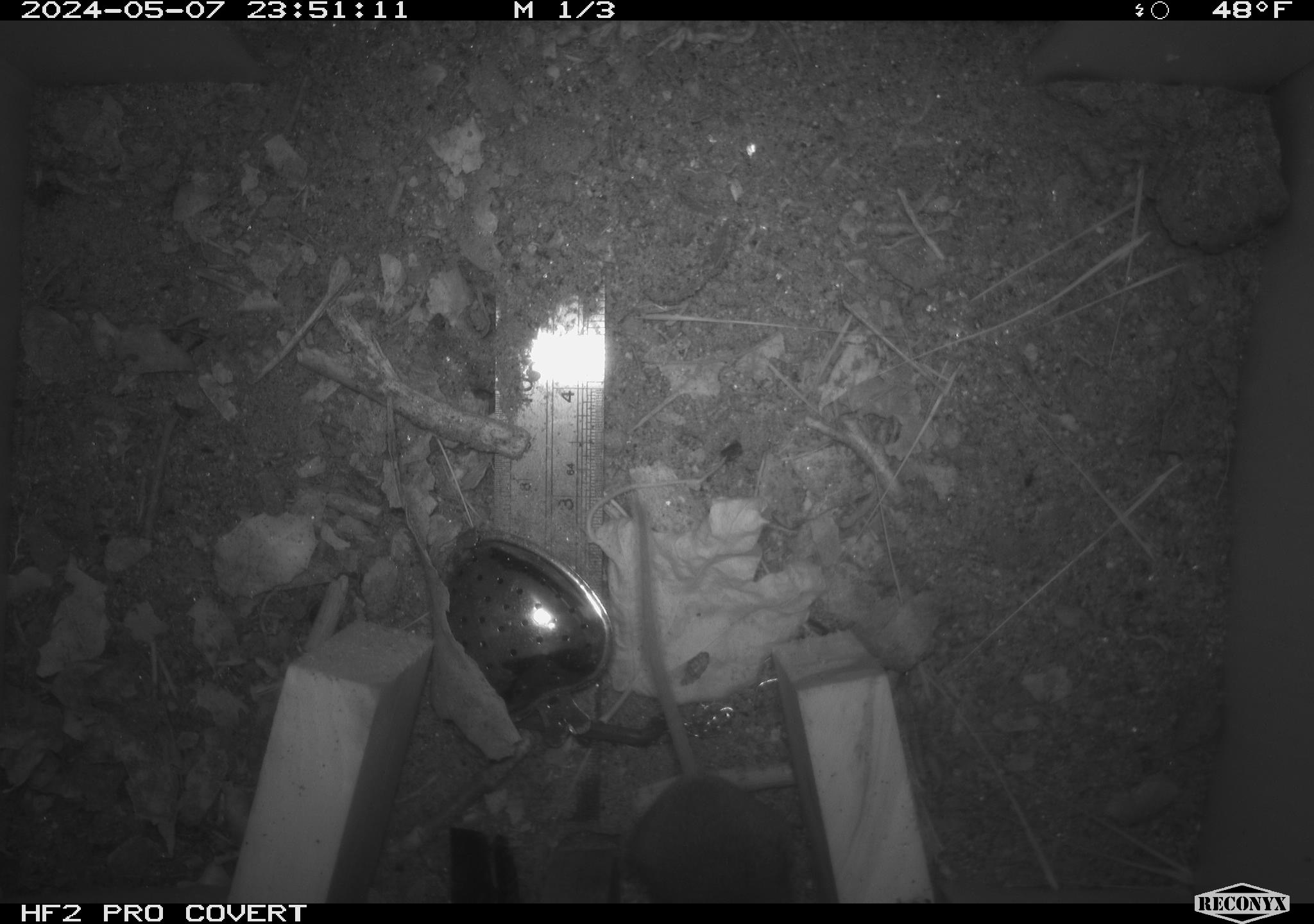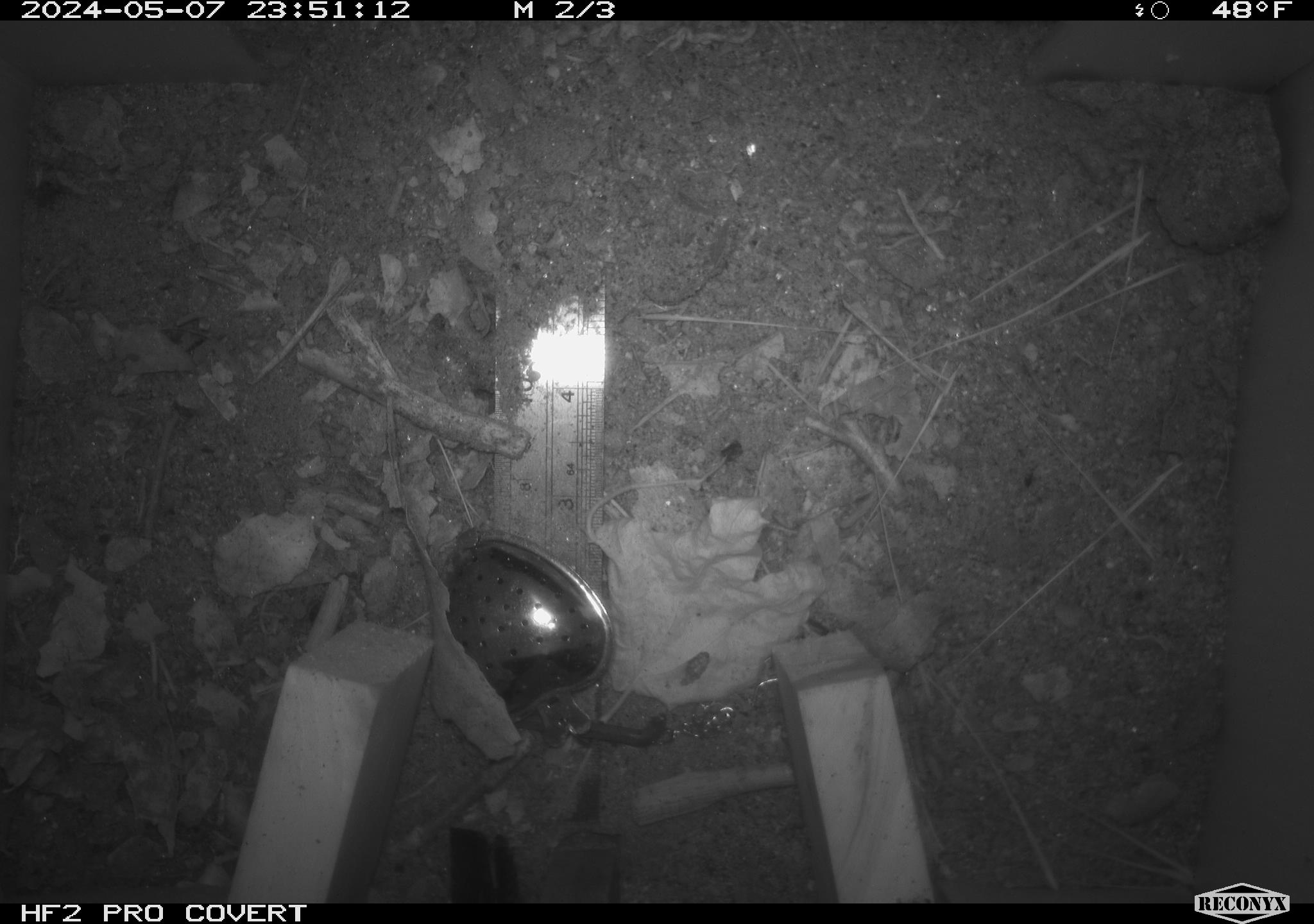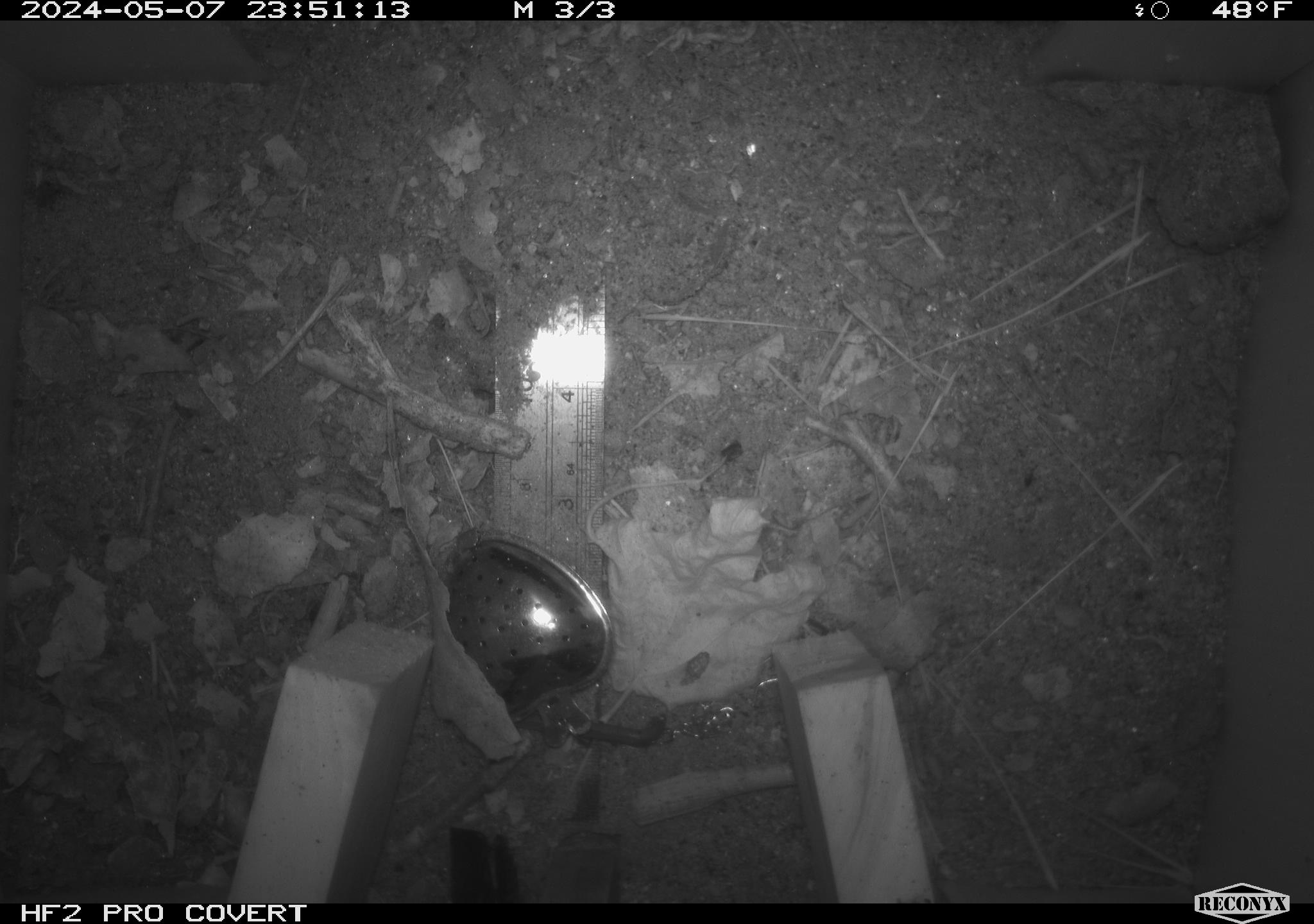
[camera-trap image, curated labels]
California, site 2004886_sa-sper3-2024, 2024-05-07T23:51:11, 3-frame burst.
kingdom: Animalia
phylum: Chordata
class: Mammalia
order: Rodentia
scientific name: Rodentia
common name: mouse species